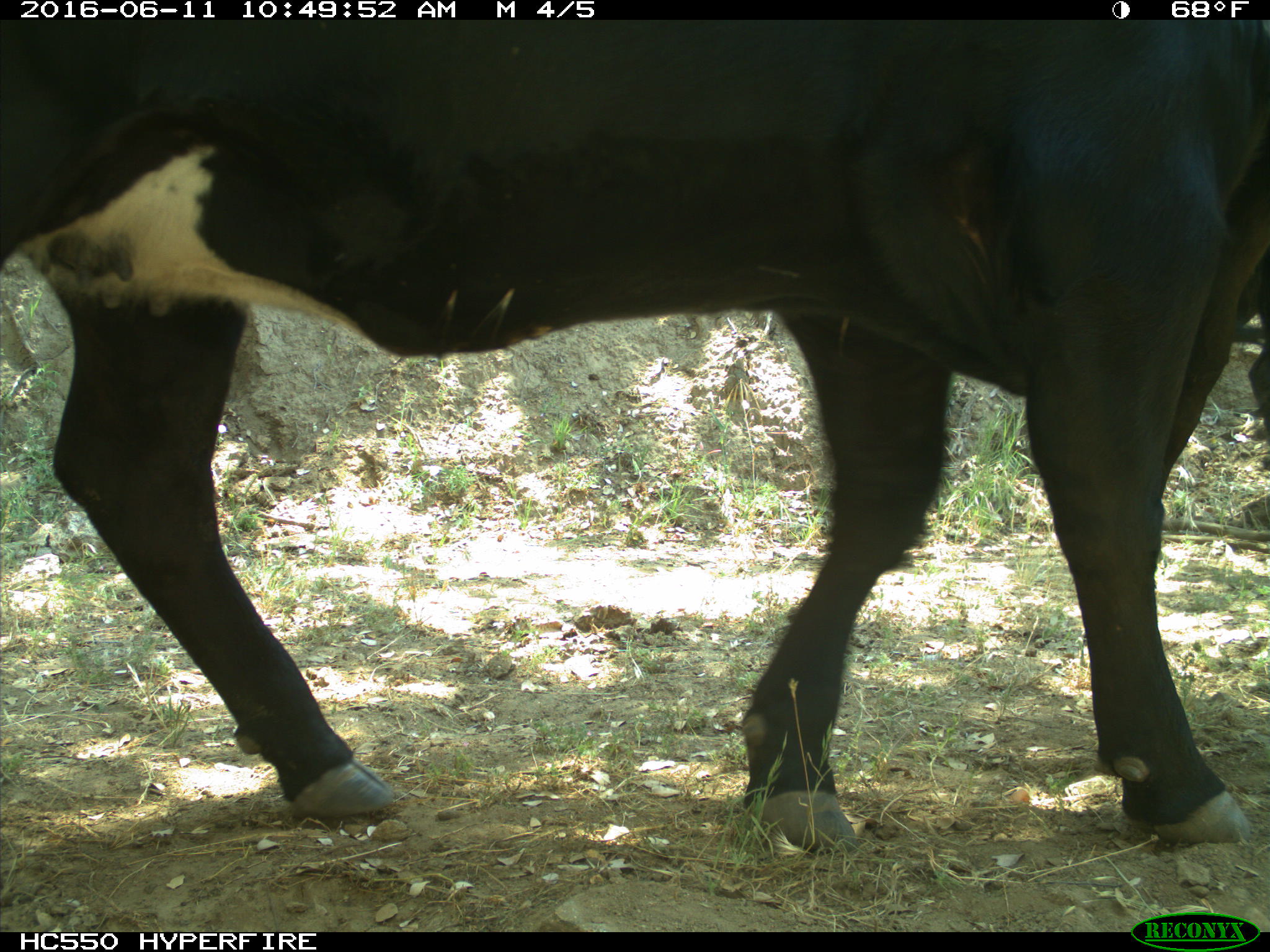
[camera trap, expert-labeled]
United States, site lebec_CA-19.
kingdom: Animalia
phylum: Chordata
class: Mammalia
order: Artiodactyla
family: Bovidae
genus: Bos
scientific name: Bos taurus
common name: domestic cow